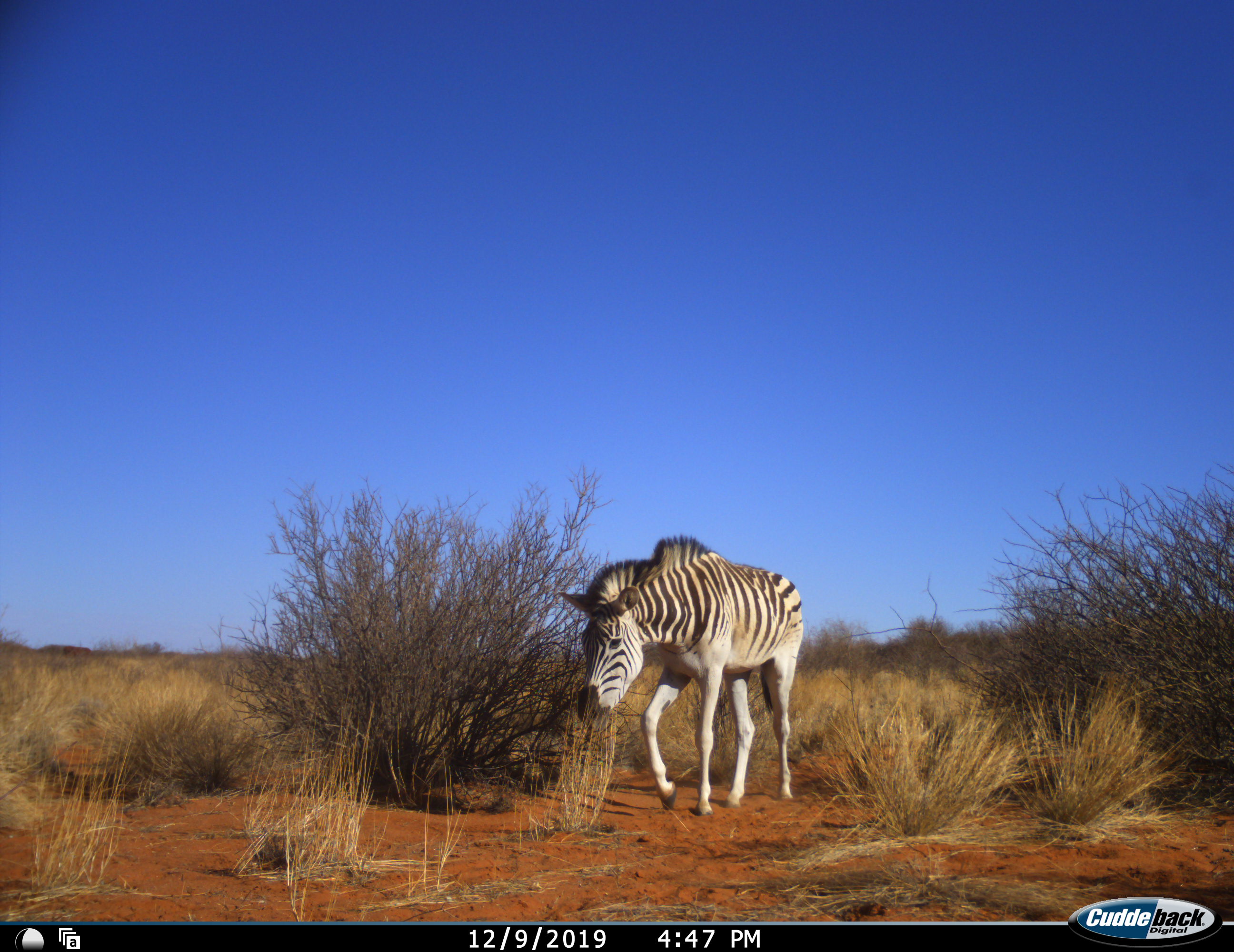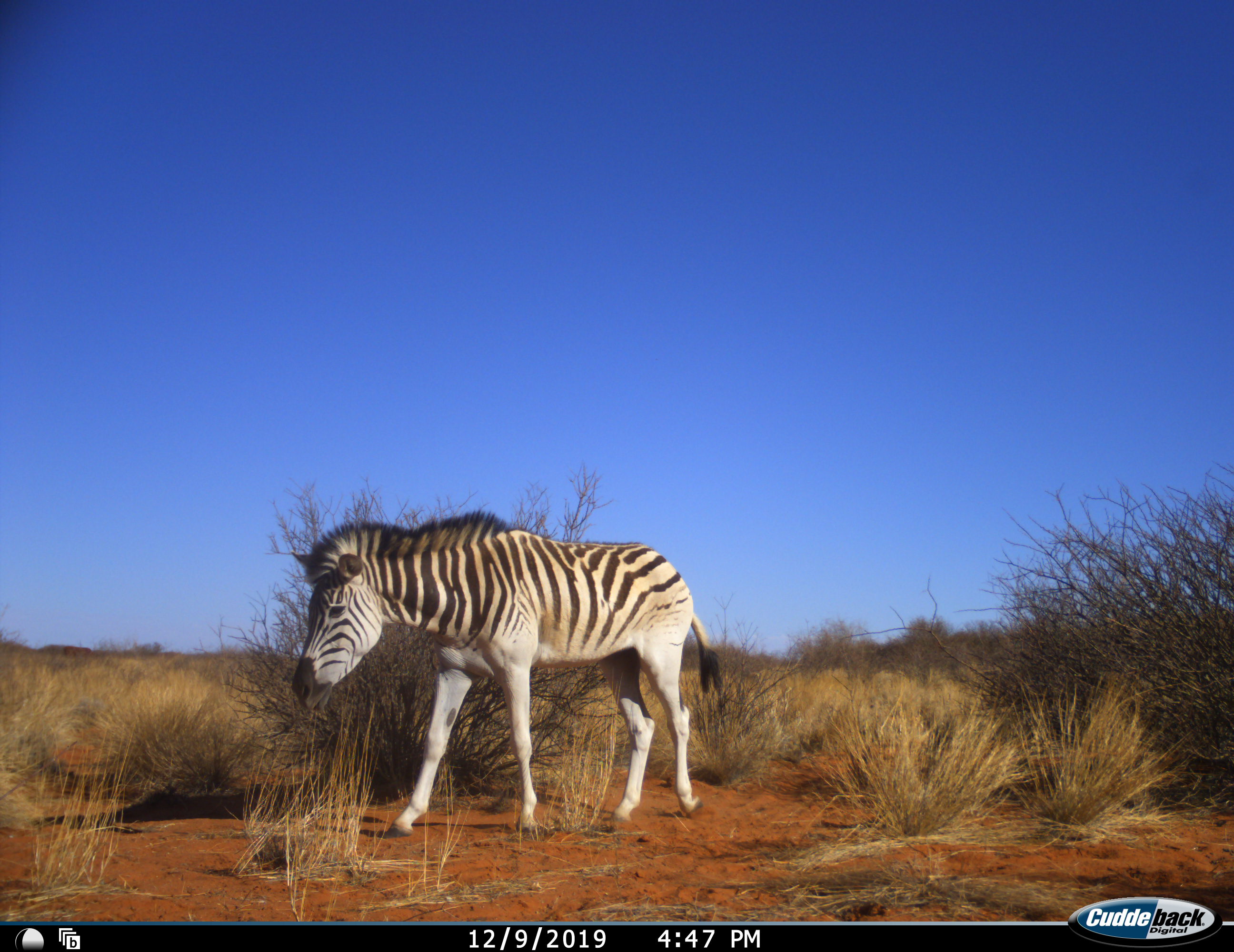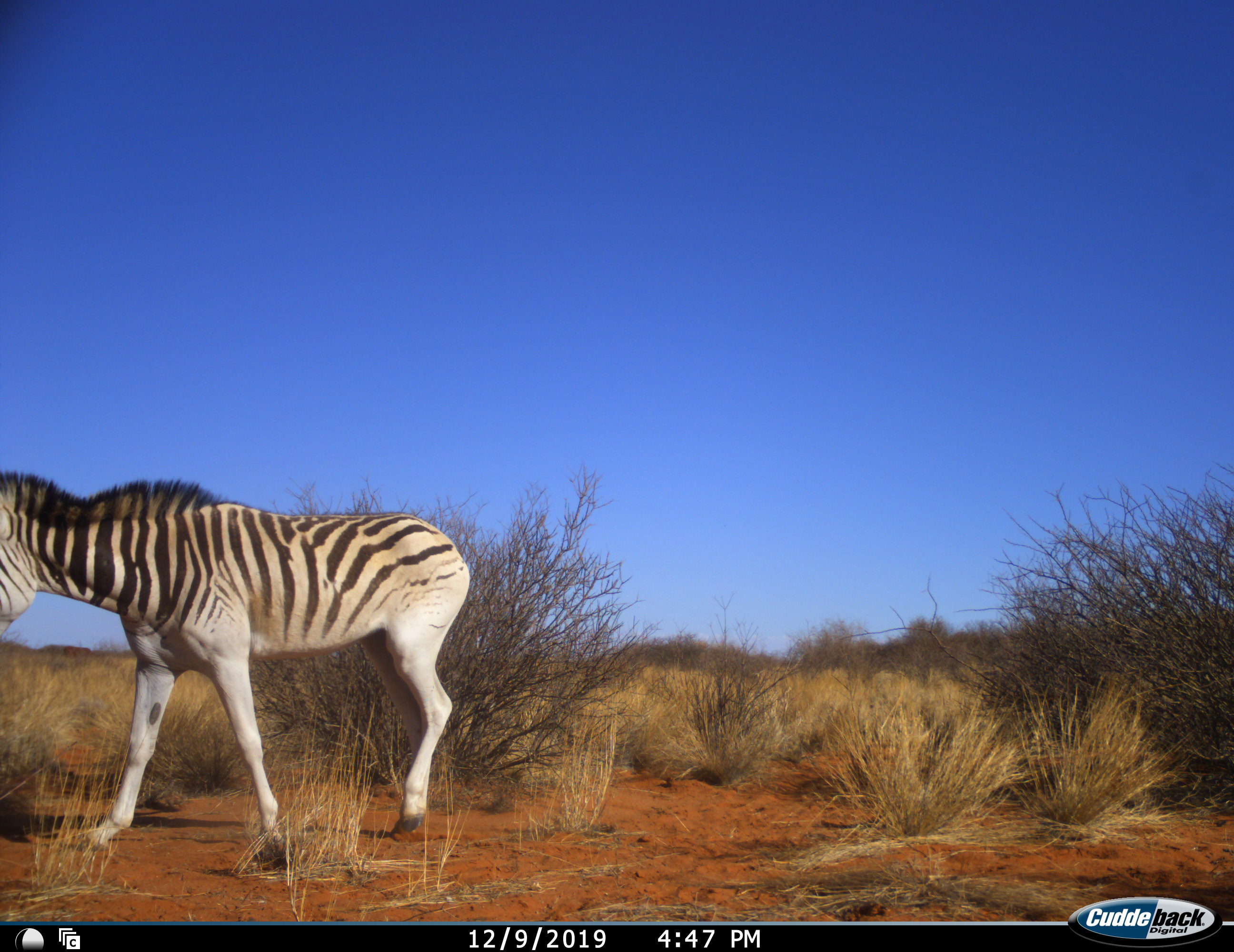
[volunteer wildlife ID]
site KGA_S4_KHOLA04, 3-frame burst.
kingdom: Animalia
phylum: Chordata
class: Mammalia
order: Perissodactyla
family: Equidae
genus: Equus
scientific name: Equus quagga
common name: plains zebra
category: zebraplains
Zebraplains (plains zebra) (Equus quagga), count 1. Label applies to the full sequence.